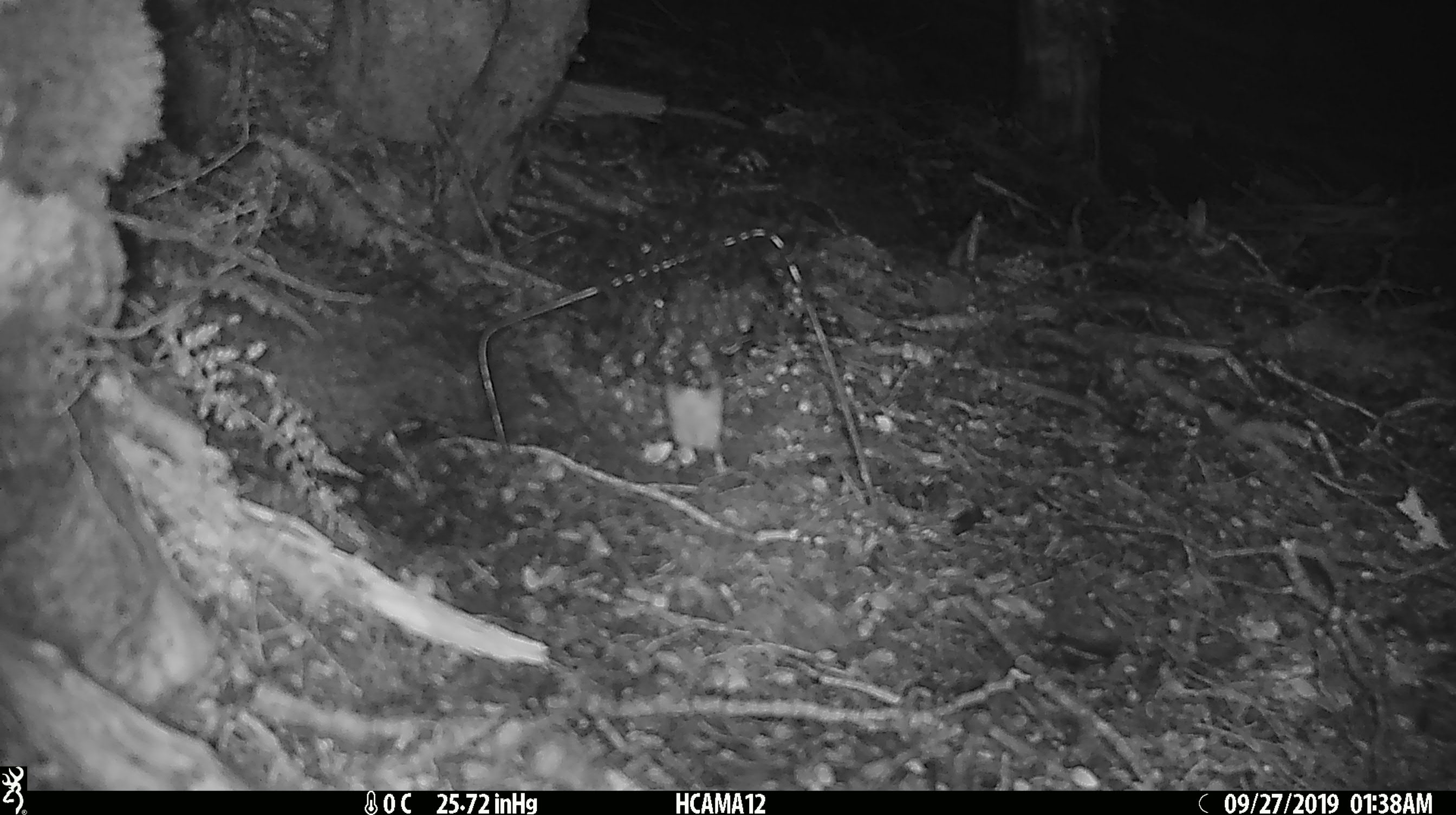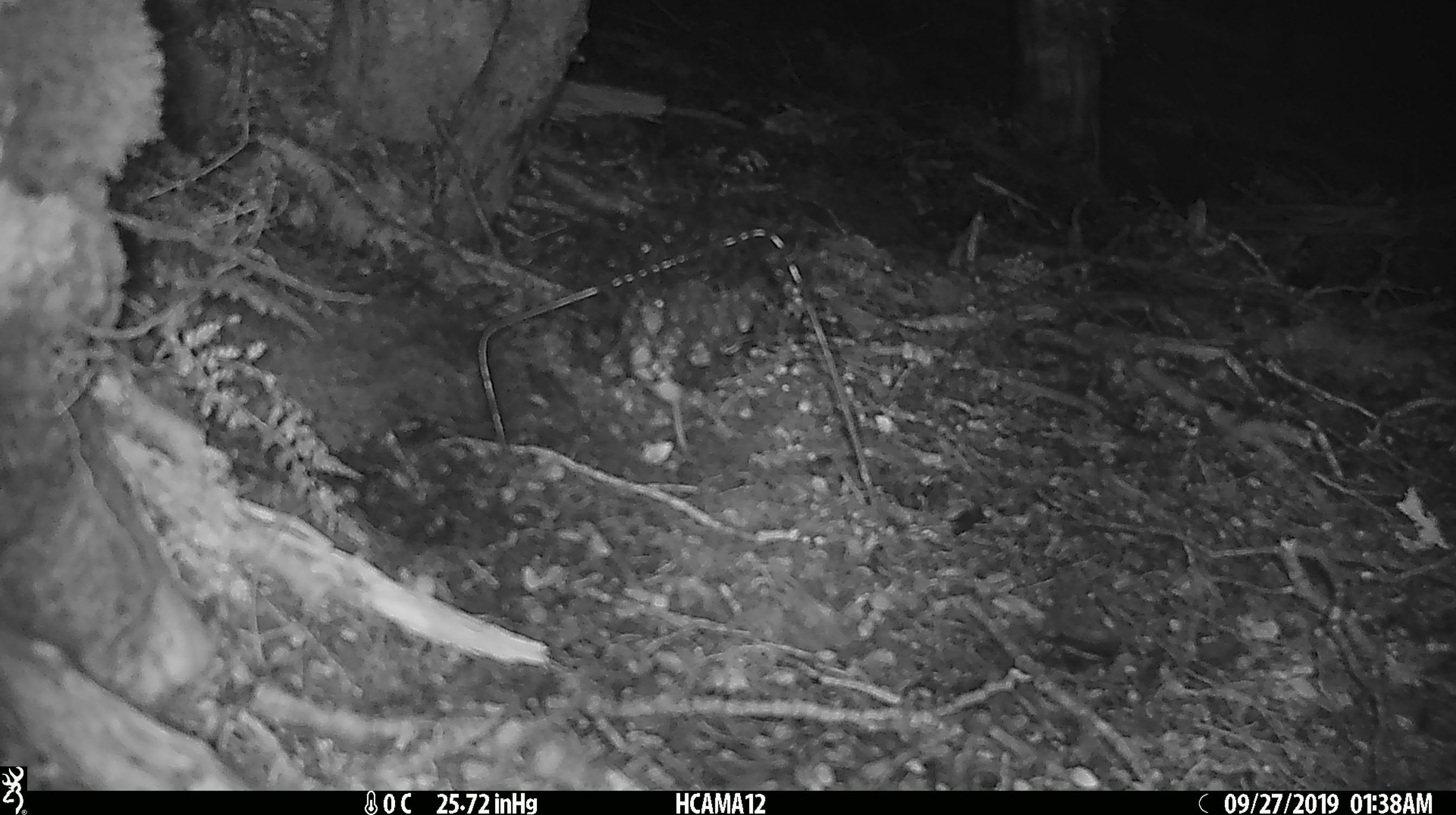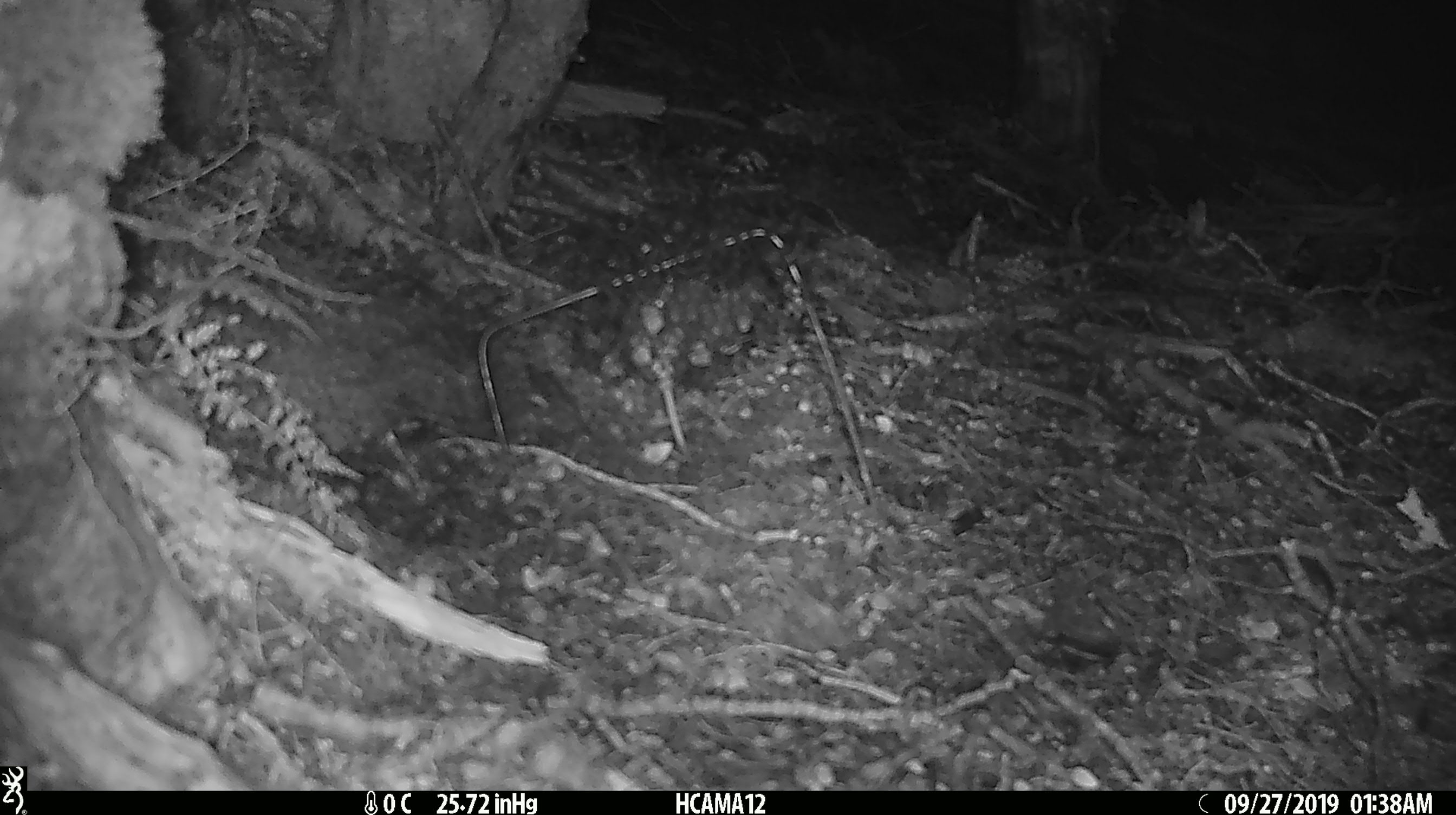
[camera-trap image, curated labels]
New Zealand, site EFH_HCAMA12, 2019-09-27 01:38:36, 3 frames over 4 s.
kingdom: Animalia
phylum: Chordata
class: Mammalia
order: Rodentia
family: Muridae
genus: Mus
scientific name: Mus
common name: mouse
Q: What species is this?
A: Mouse (Mus).